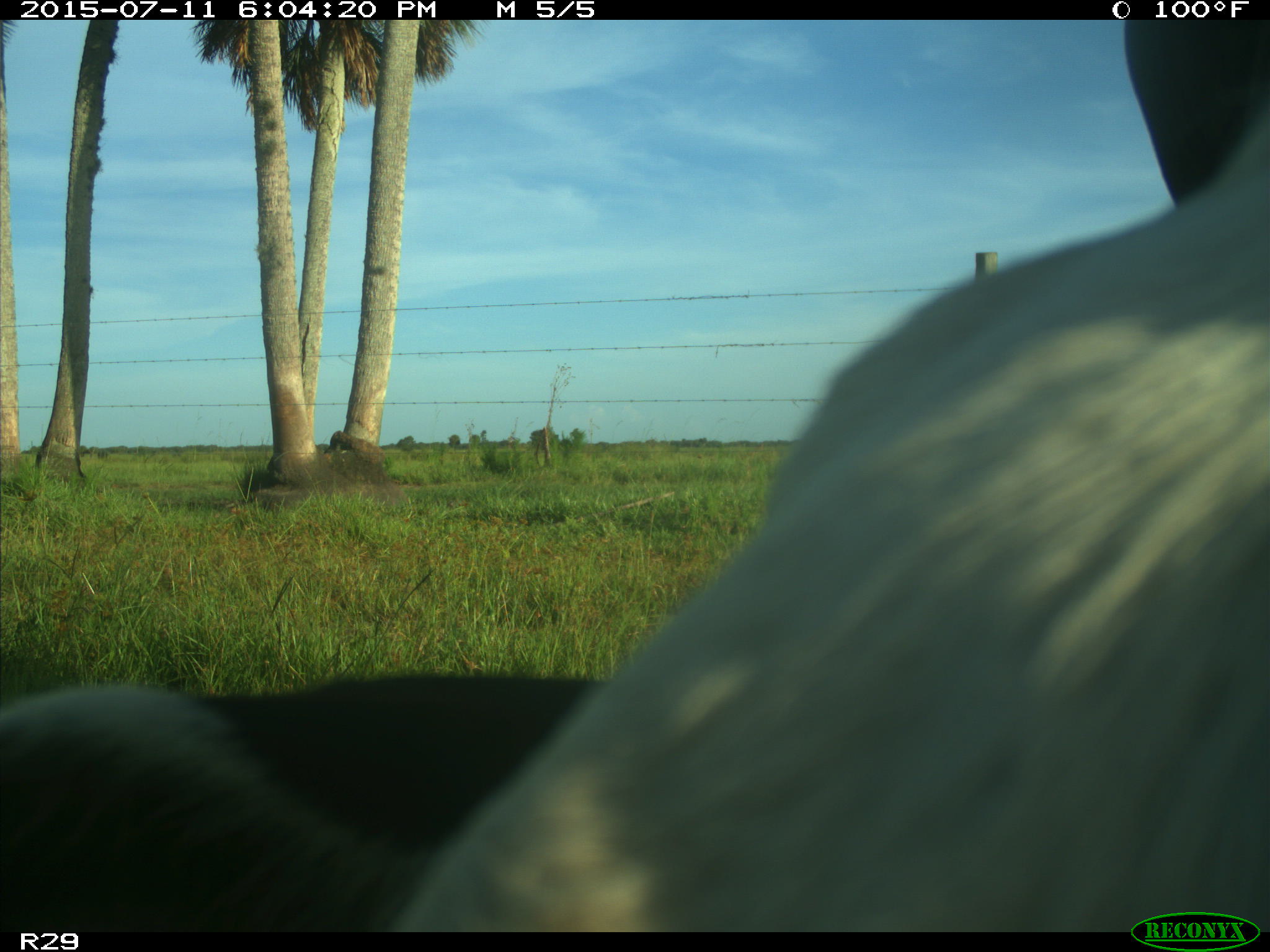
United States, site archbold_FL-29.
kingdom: Animalia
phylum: Chordata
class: Mammalia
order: Artiodactyla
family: Bovidae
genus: Bos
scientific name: Bos taurus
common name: domestic cow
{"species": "Bos taurus (domestic cow)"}